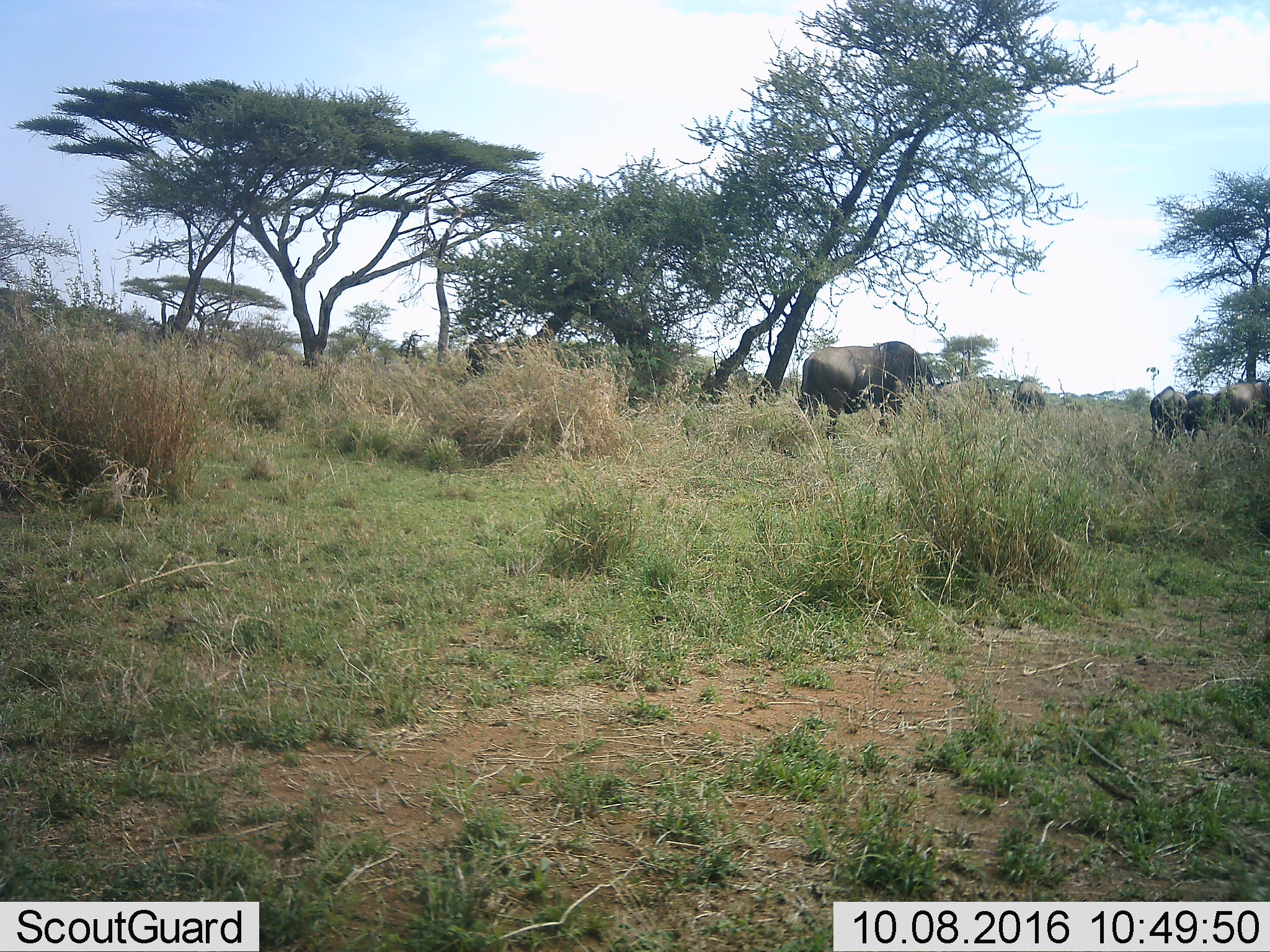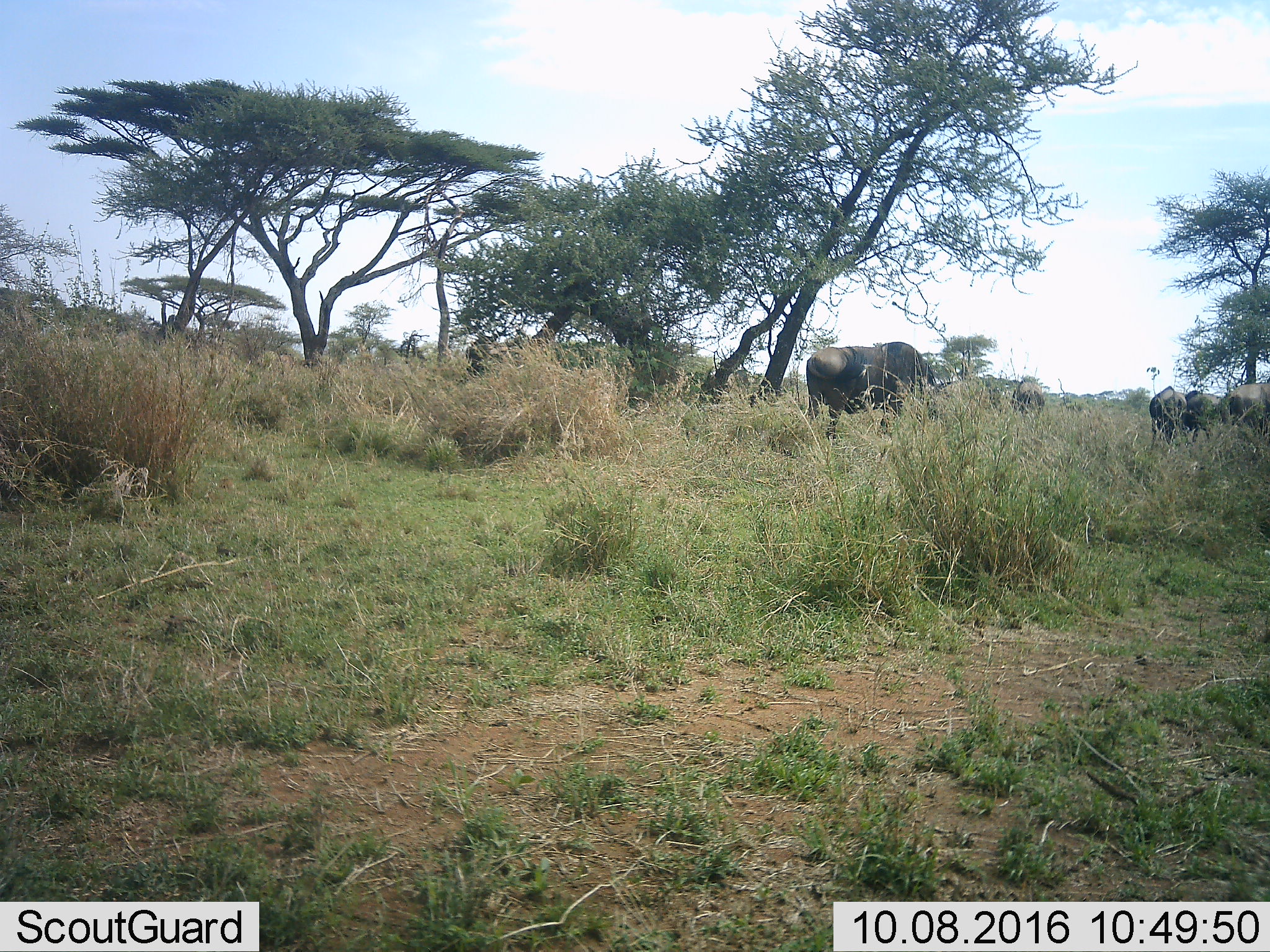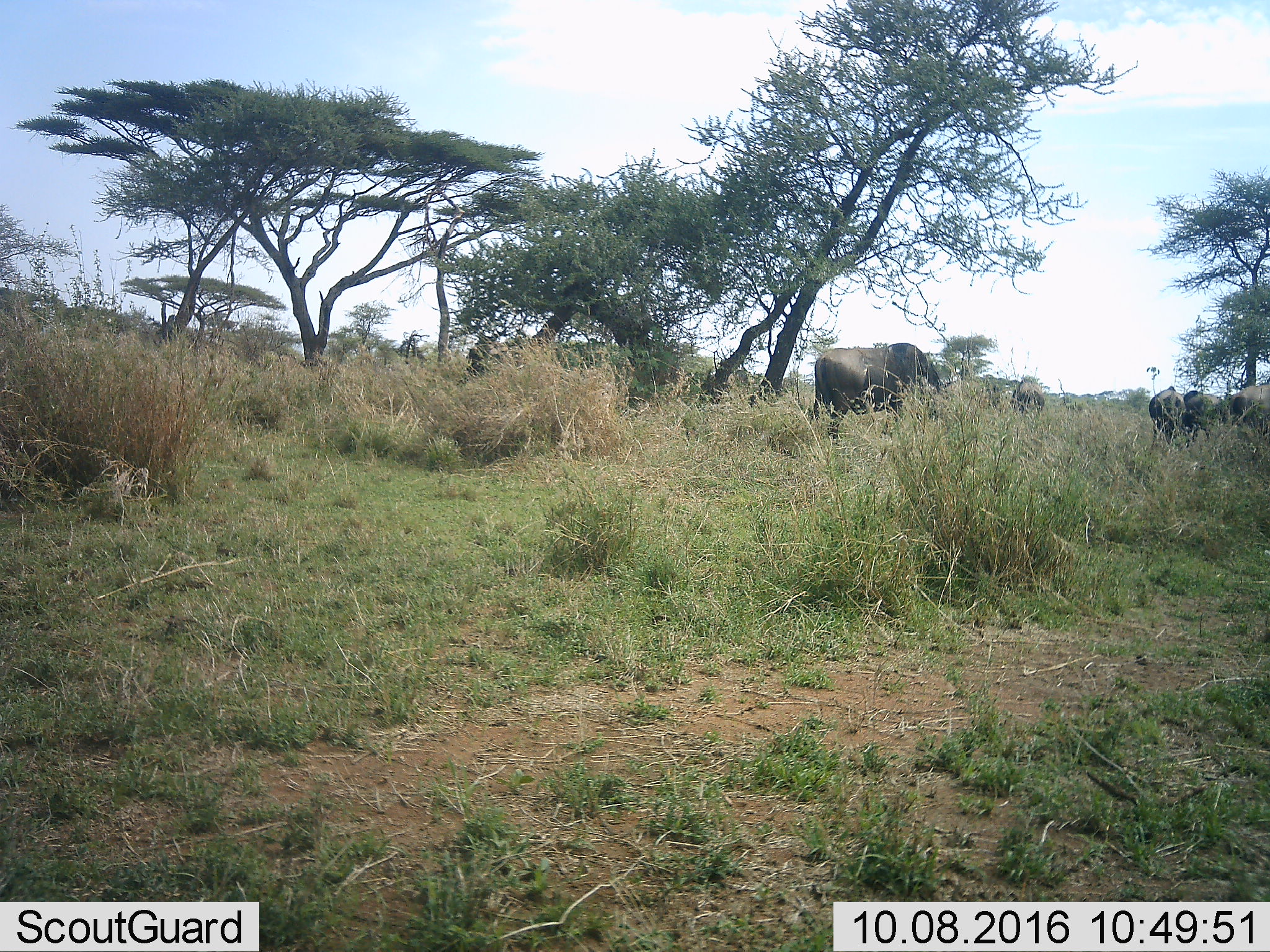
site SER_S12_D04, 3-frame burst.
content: unidentified animal